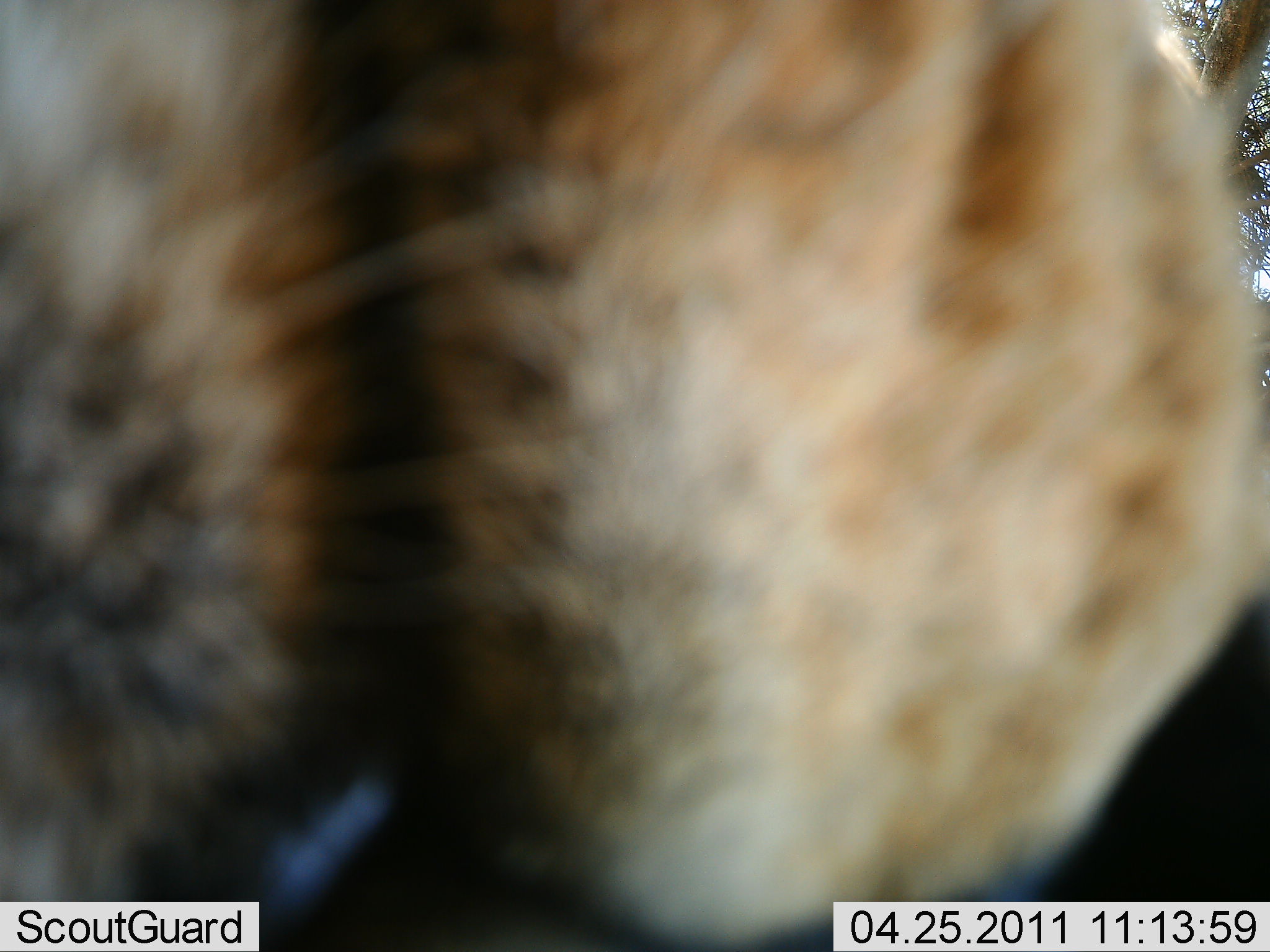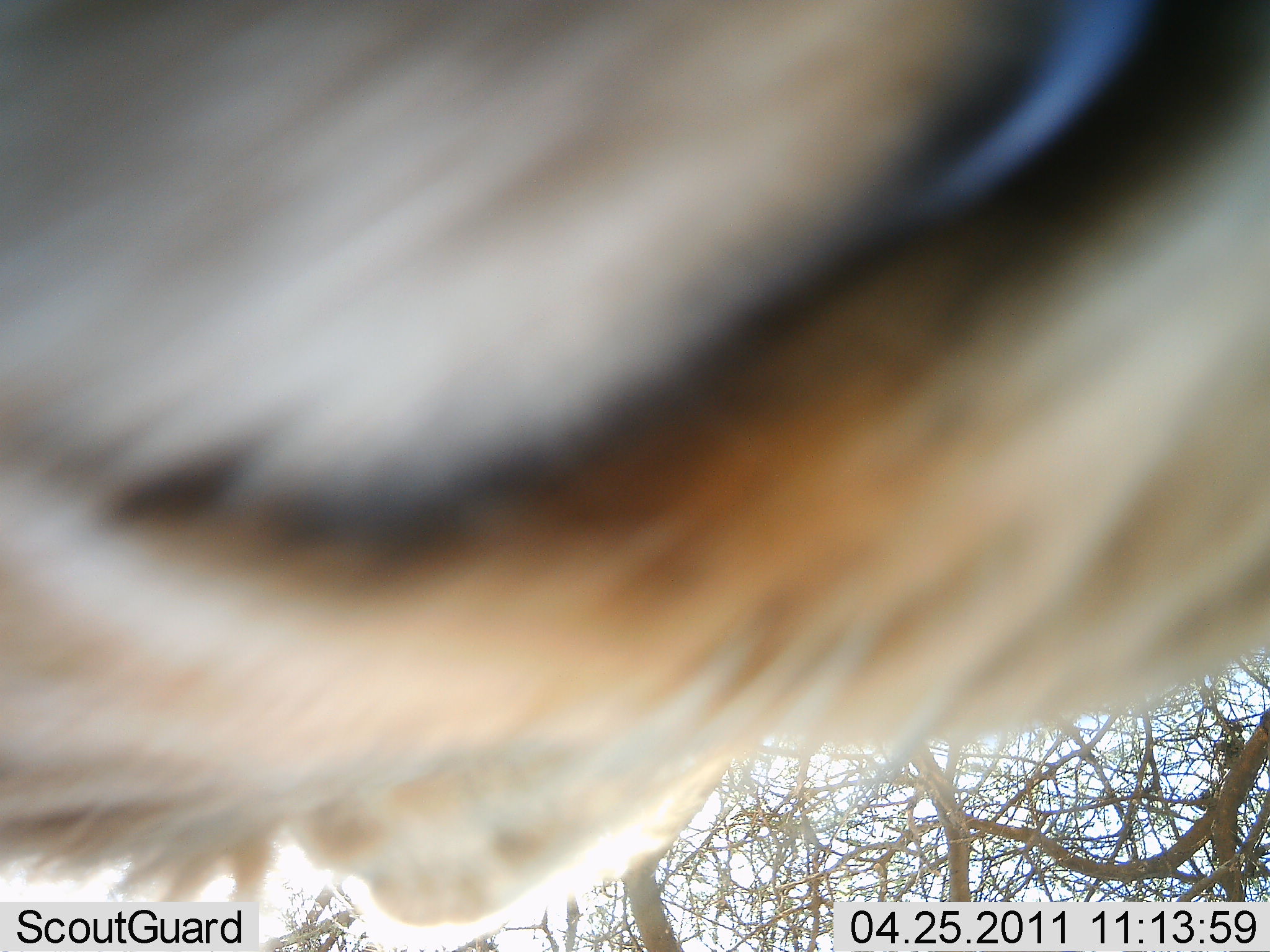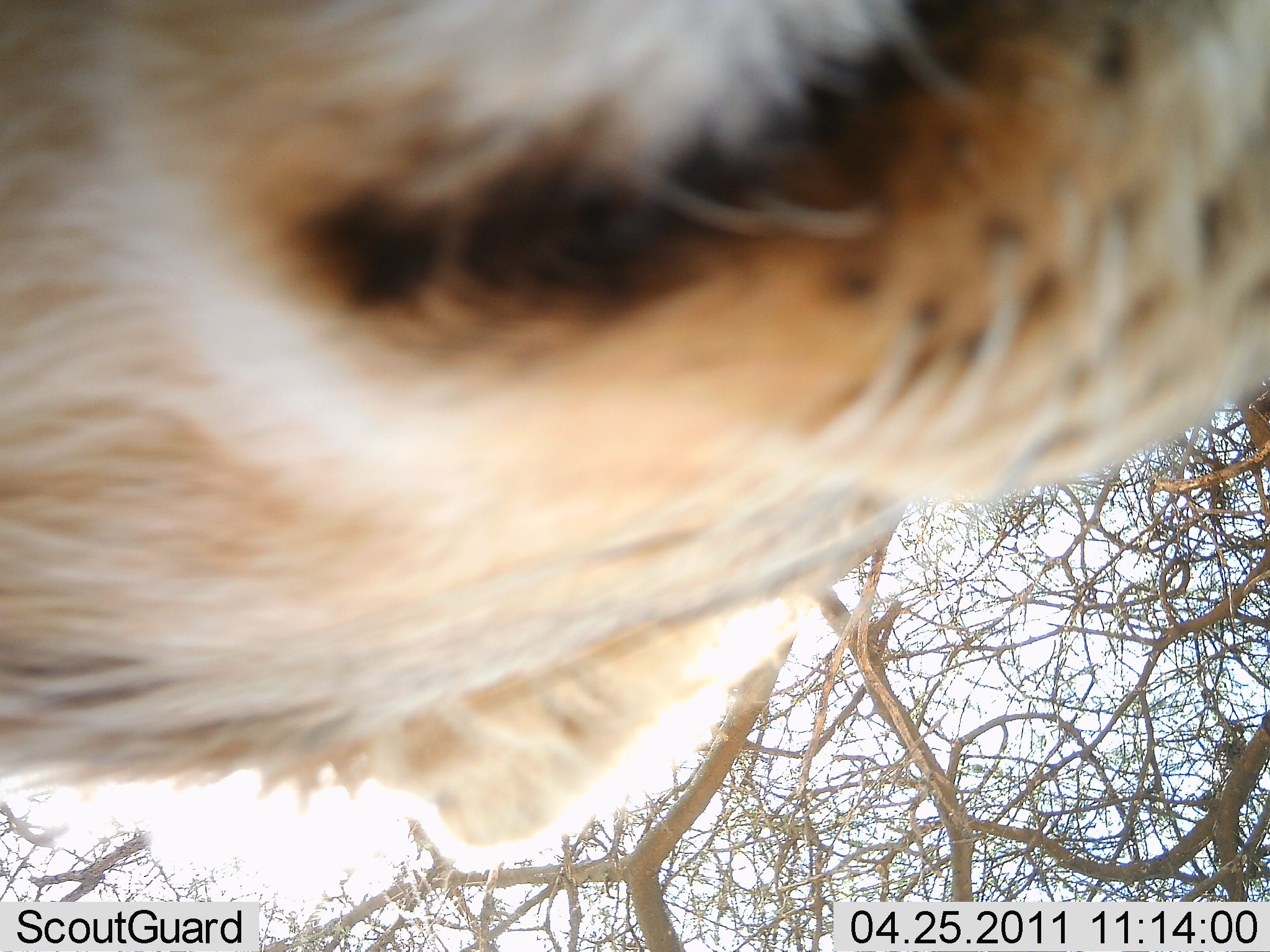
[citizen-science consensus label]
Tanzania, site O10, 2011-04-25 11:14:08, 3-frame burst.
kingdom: Animalia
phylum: Chordata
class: Mammalia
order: Carnivora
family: Felidae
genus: Panthera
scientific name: Panthera leo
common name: lion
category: lionfemale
Lionfemale (lion) (Panthera leo), count 1. Behavior (volunteer vote fractions): standing 50%, resting 0%, moving 30%, interacting 20%. Young present (vote fraction): 0%. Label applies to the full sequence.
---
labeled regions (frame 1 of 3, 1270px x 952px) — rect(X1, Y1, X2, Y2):
animal: rect(1, 1, 1269, 952)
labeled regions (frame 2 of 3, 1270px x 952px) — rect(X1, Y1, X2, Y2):
animal: rect(1, 2, 1269, 952)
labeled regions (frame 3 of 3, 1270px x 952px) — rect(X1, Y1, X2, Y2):
animal: rect(0, 0, 1270, 948)